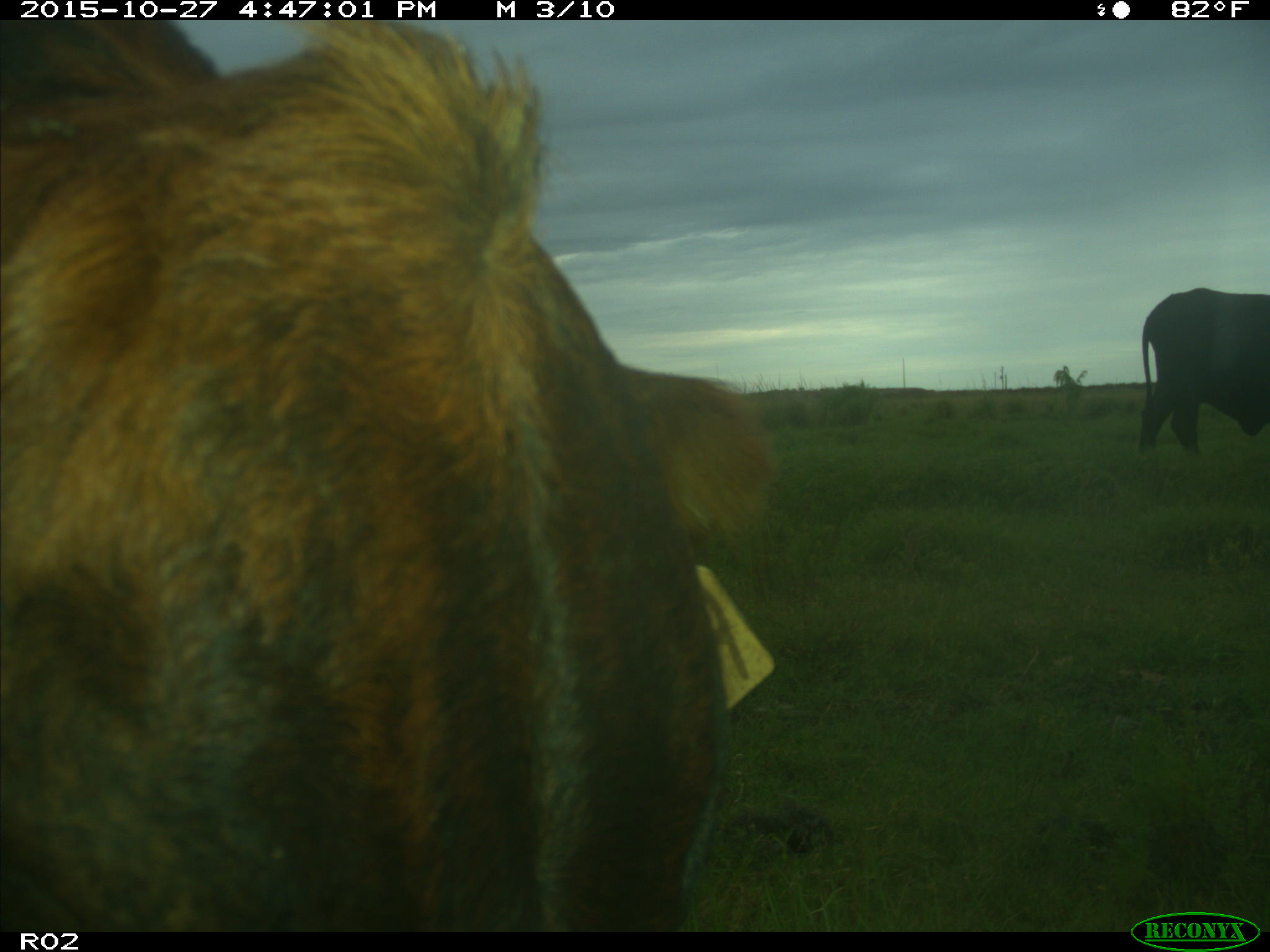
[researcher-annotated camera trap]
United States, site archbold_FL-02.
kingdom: Animalia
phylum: Chordata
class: Mammalia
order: Artiodactyla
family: Bovidae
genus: Bos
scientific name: Bos taurus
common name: domestic cow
Bos taurus (domestic cow).